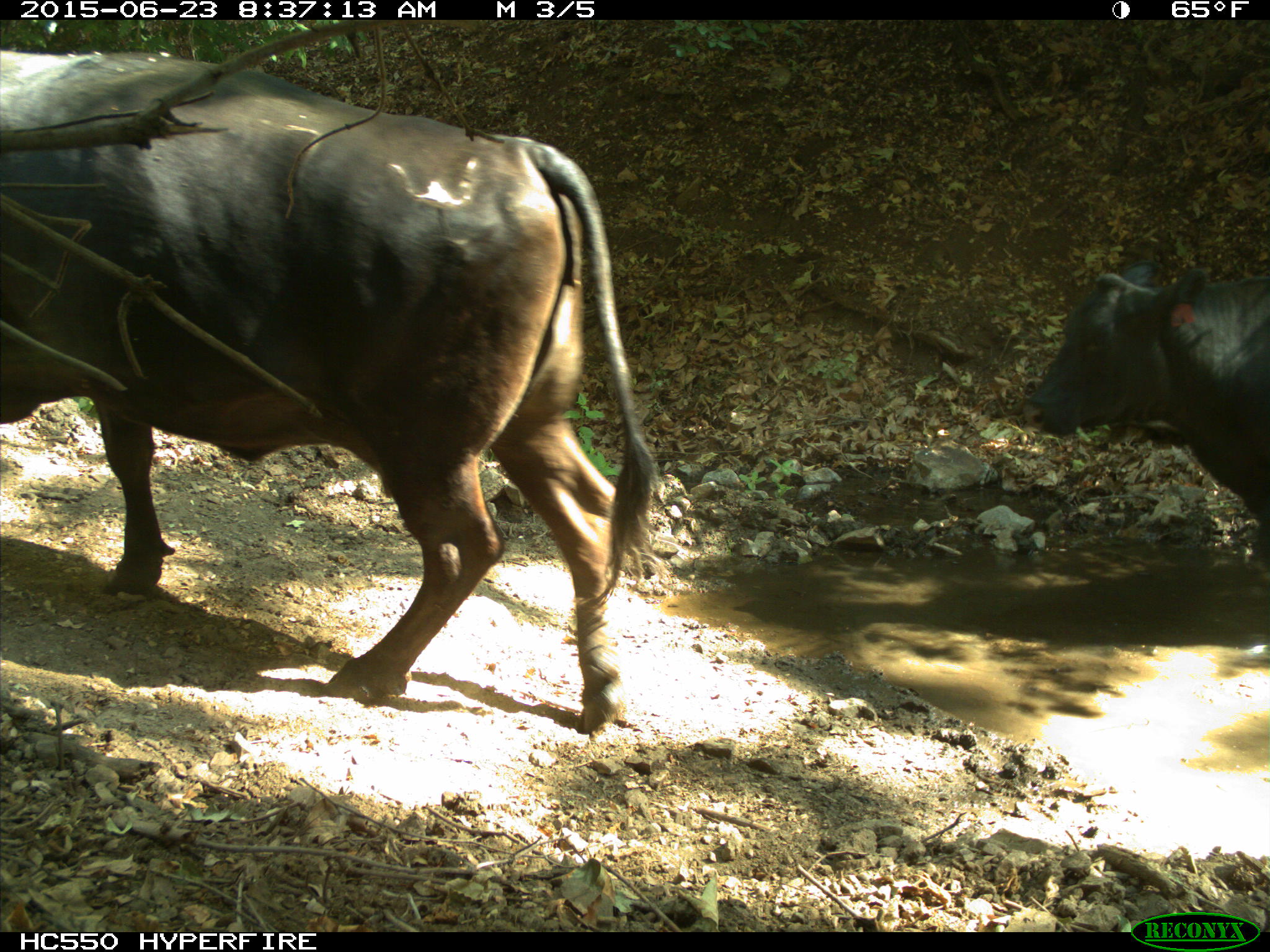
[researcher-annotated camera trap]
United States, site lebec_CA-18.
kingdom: Animalia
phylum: Chordata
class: Mammalia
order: Artiodactyla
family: Bovidae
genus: Bos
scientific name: Bos taurus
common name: domestic cow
Bos taurus (domestic cow).